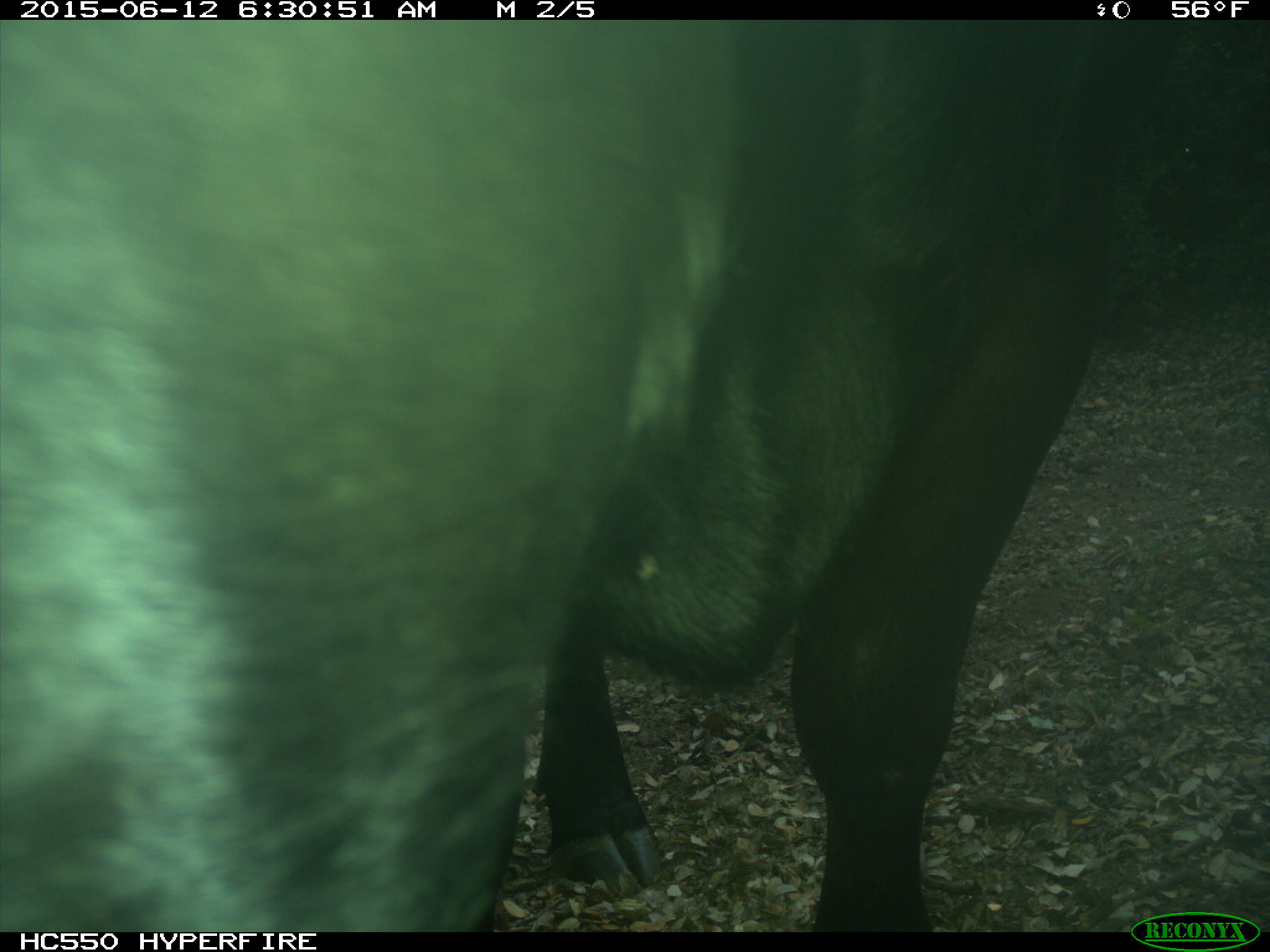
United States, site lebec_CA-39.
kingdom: Animalia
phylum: Chordata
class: Mammalia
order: Artiodactyla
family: Bovidae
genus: Bos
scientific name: Bos taurus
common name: domestic cow